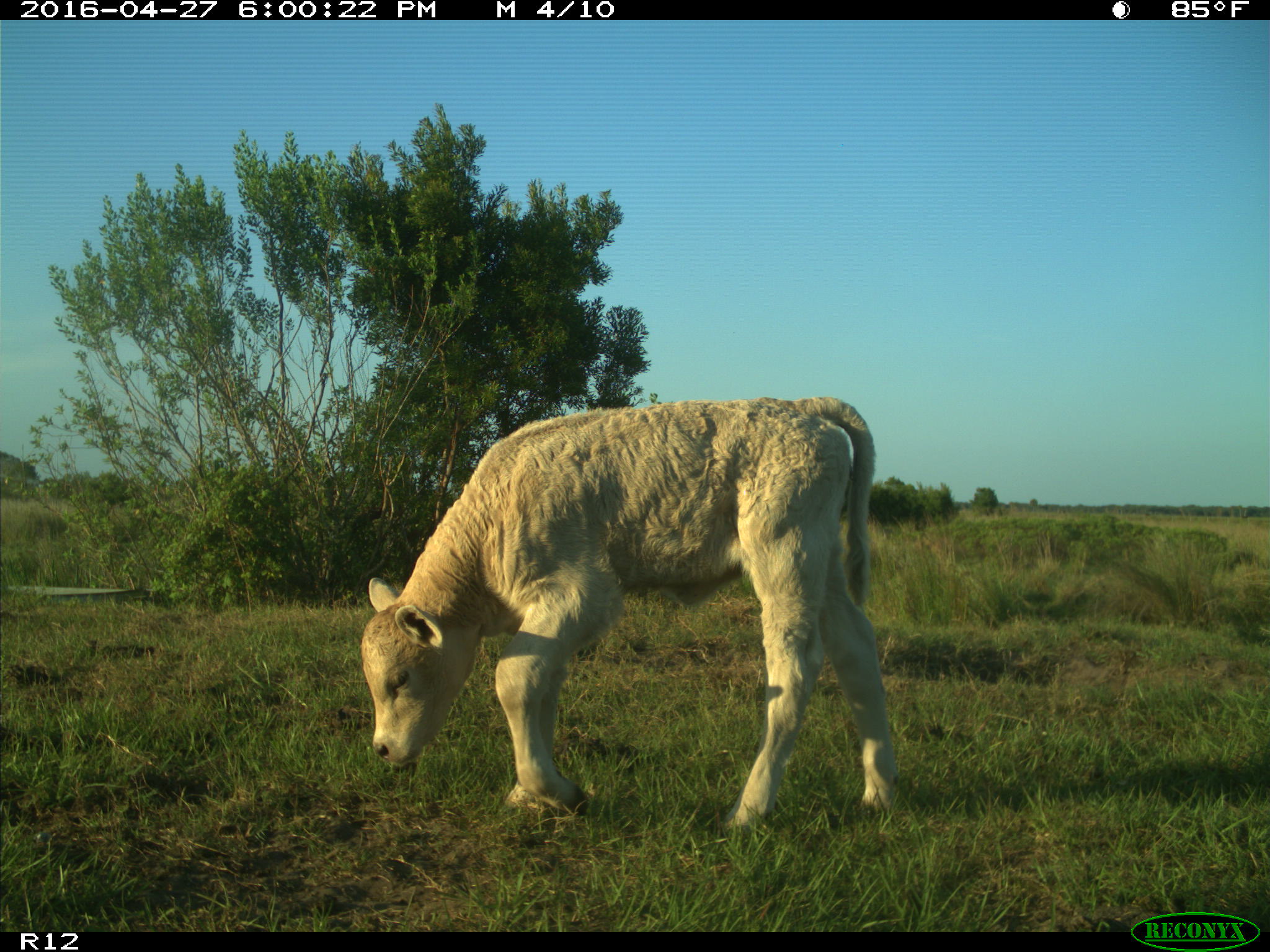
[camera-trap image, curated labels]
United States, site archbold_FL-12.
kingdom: Animalia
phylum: Chordata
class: Mammalia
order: Artiodactyla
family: Bovidae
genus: Bos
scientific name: Bos taurus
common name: domestic cow